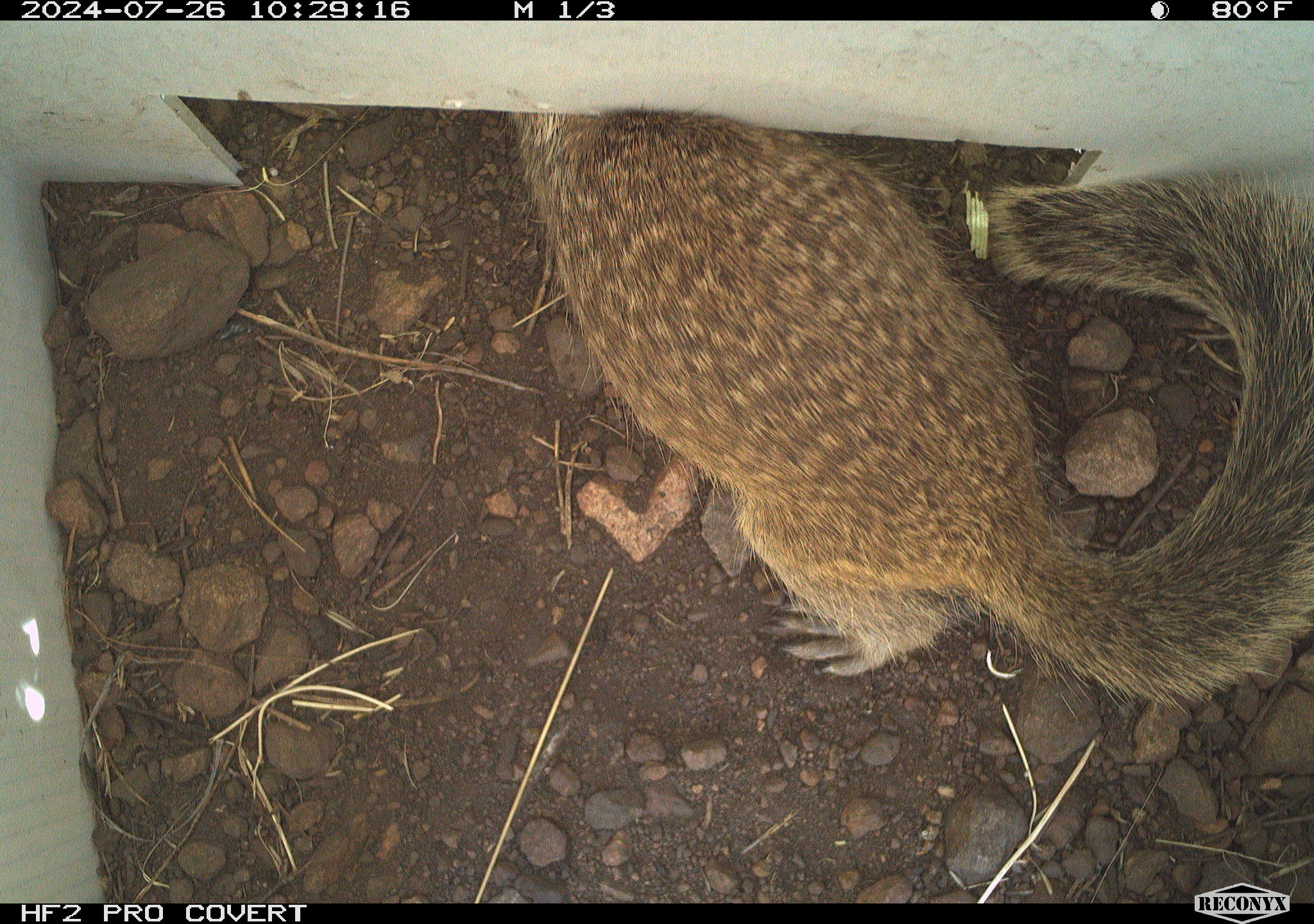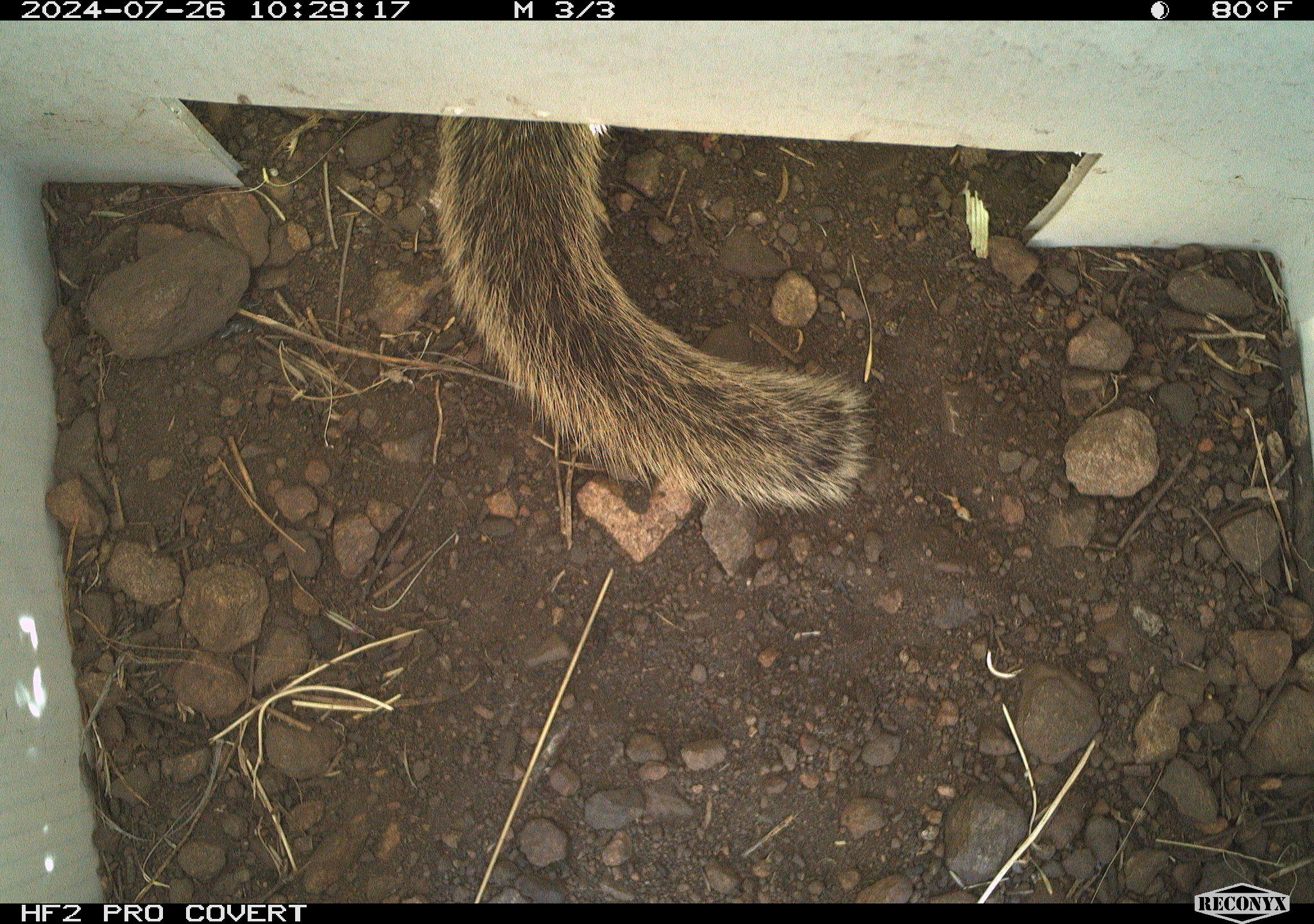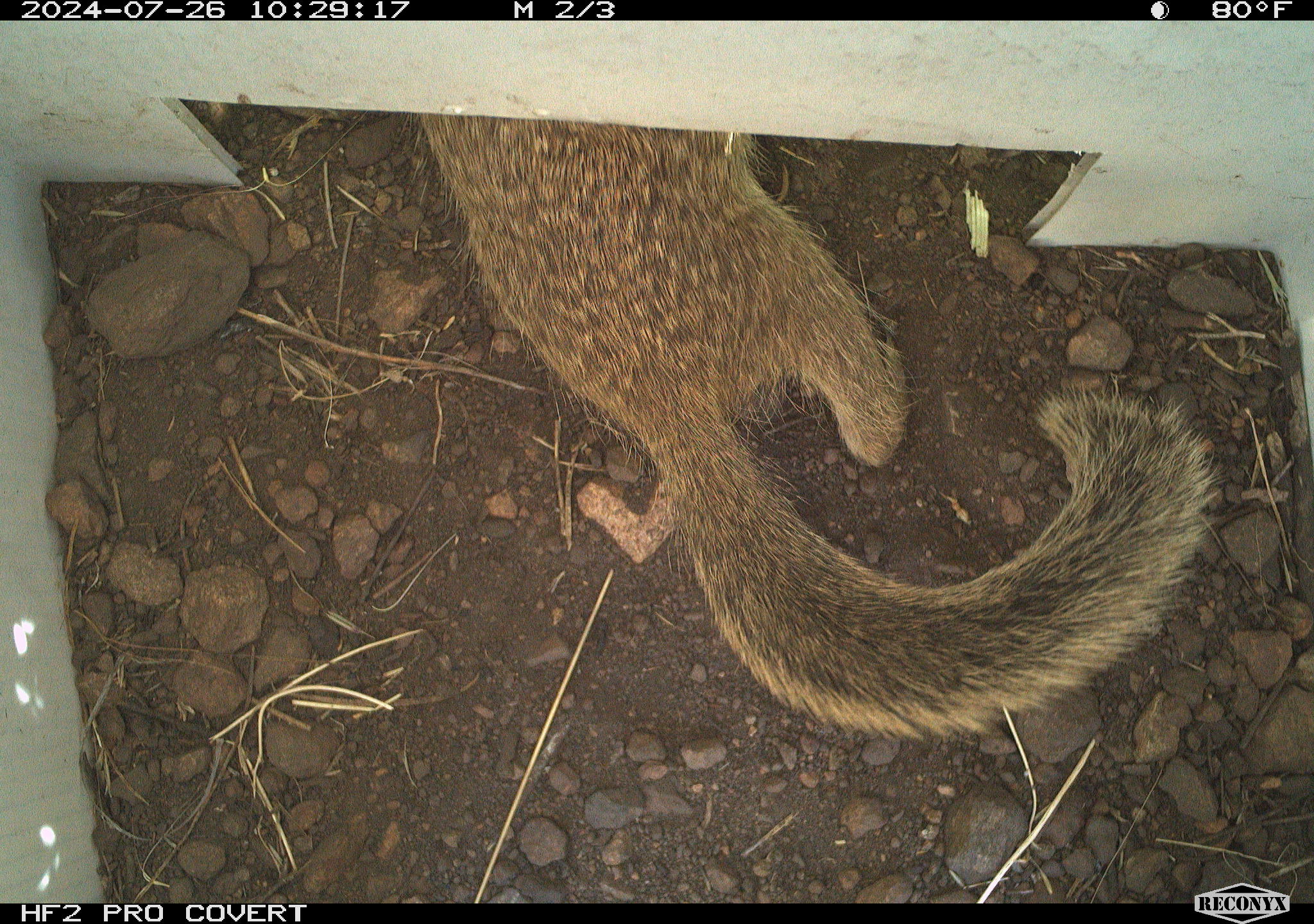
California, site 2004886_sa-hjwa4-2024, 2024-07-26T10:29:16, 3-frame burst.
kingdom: Animalia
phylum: Chordata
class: Mammalia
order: Rodentia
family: Sciuridae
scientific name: Sciuridae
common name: squirrels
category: sciuridae family